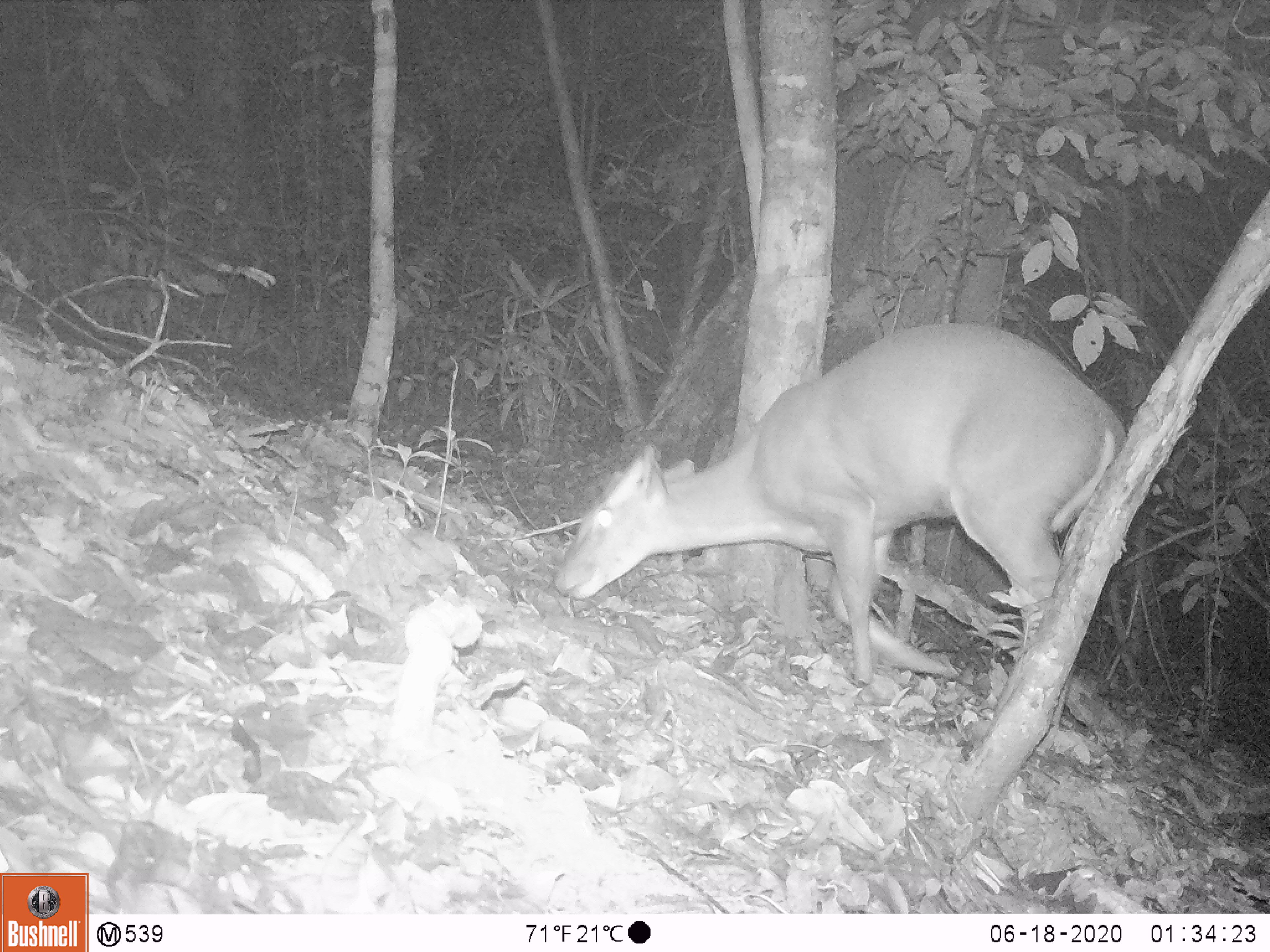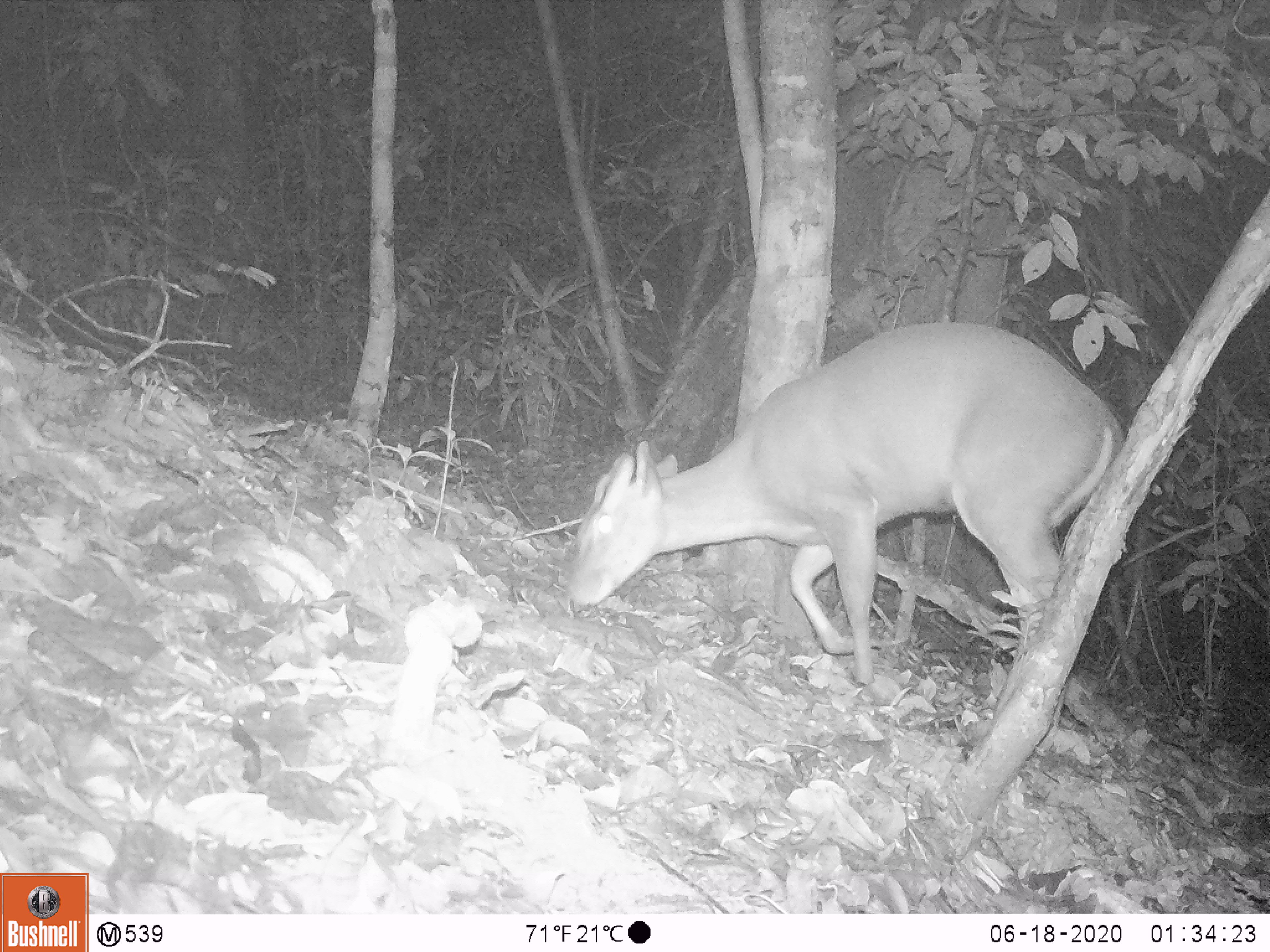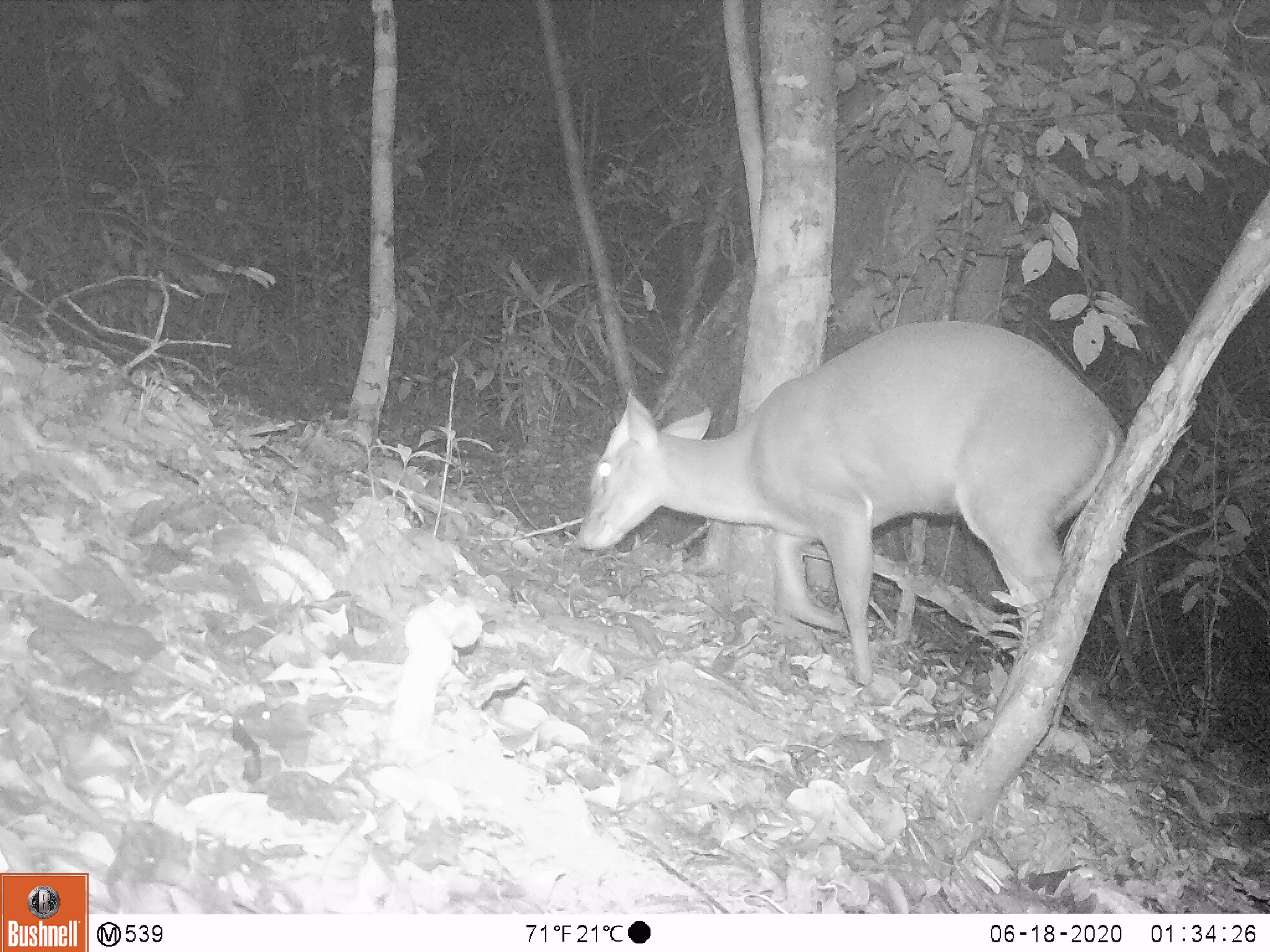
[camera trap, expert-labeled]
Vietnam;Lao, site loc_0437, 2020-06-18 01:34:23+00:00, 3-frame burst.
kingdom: Animalia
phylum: Chordata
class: Mammalia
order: Artiodactyla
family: Cervidae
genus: Muntiacus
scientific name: Muntiacus rooseveltorum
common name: roosevelt's muntjac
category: roosevelts muntjac group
Roosevelts muntjac group (roosevelt's muntjac) (Muntiacus rooseveltorum). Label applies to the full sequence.